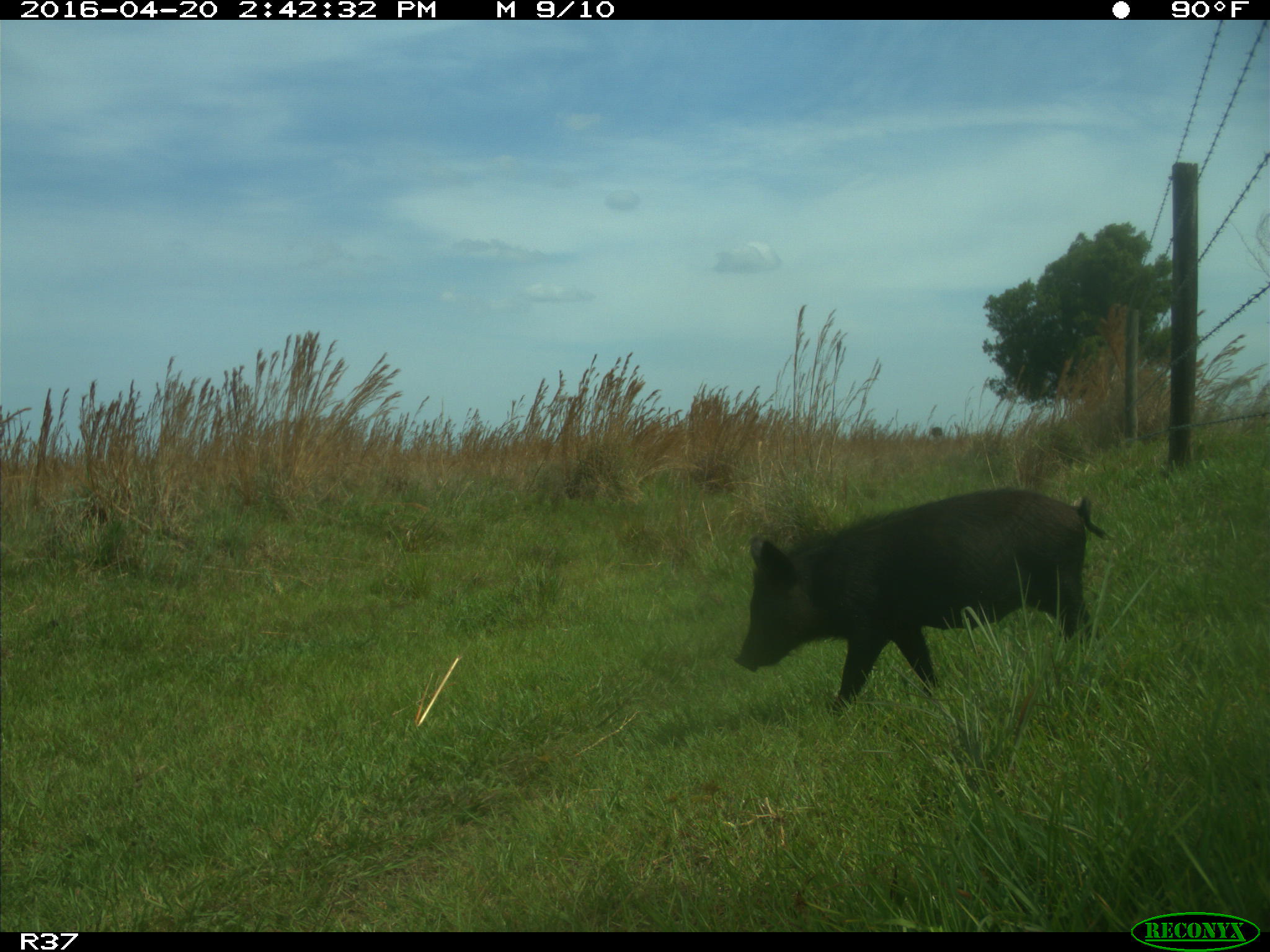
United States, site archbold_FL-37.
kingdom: Animalia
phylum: Chordata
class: Mammalia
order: Artiodactyla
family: Suidae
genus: Sus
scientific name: Sus scrofa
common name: wild boar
Sus scrofa (wild boar).